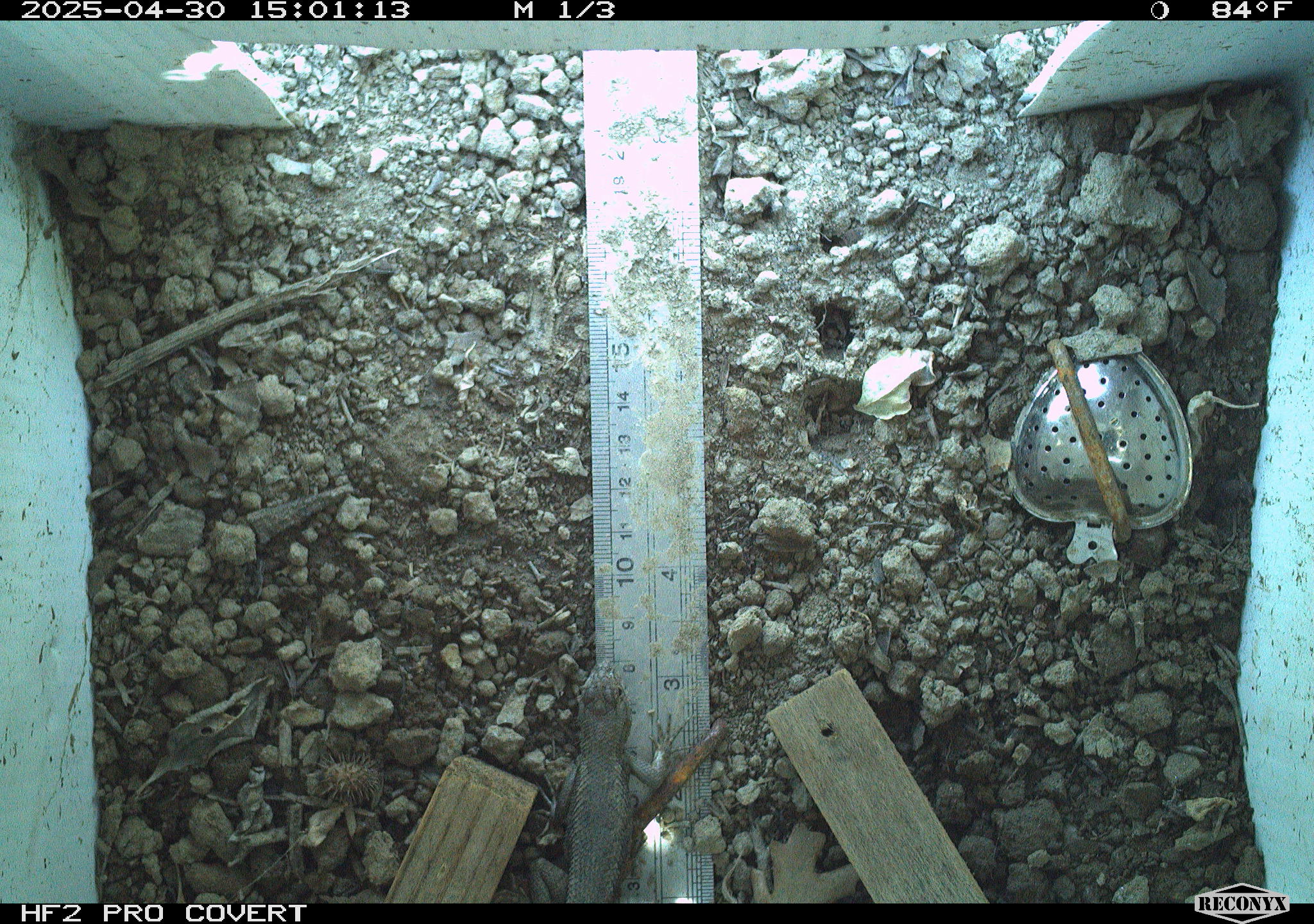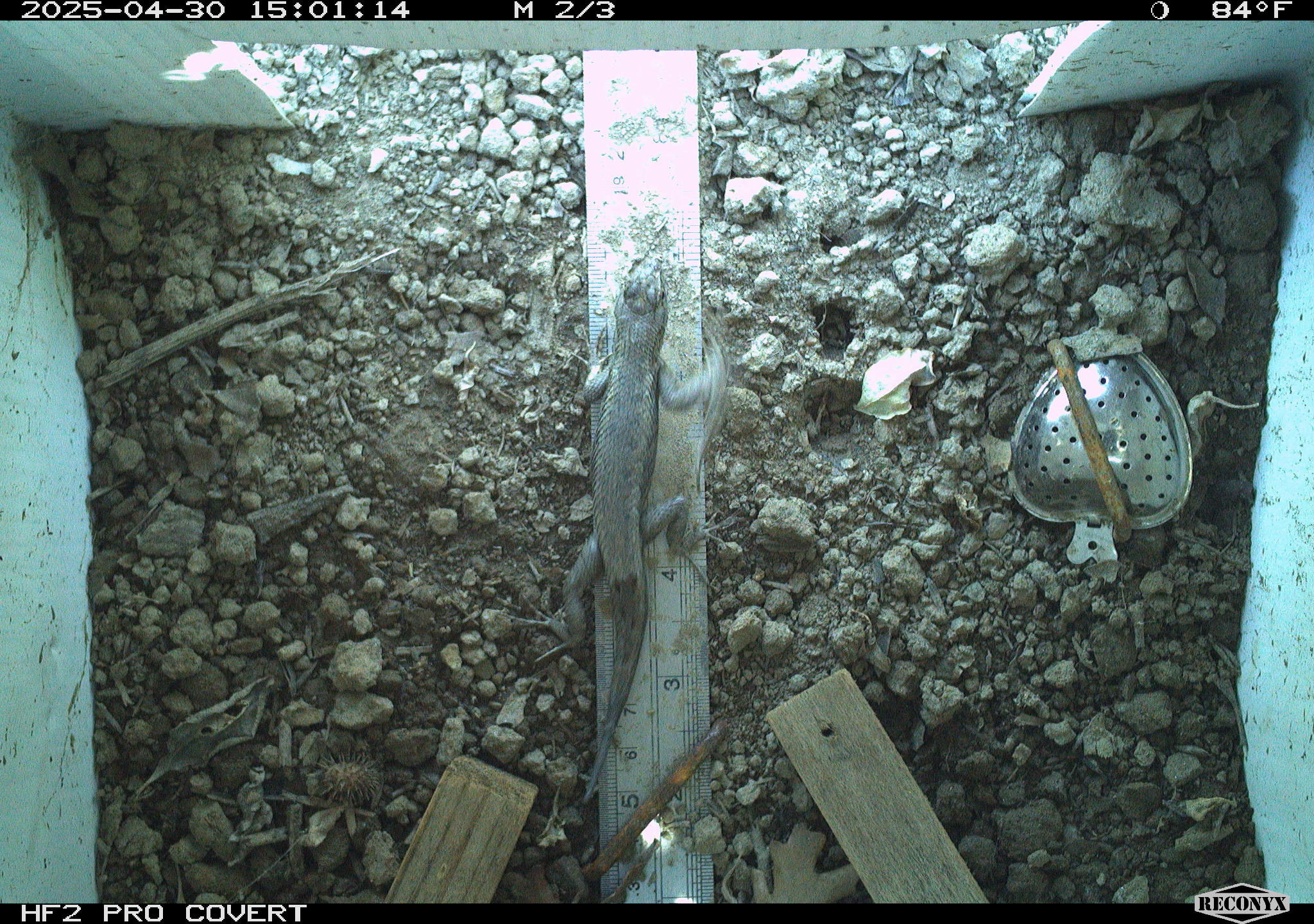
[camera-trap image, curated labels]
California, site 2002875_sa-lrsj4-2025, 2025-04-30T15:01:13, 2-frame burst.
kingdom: Animalia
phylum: Chordata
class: Reptilia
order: Squamata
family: Phrynosomatidae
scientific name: Phrynosomatidae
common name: north american spiny lizards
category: sceloporus/uta species